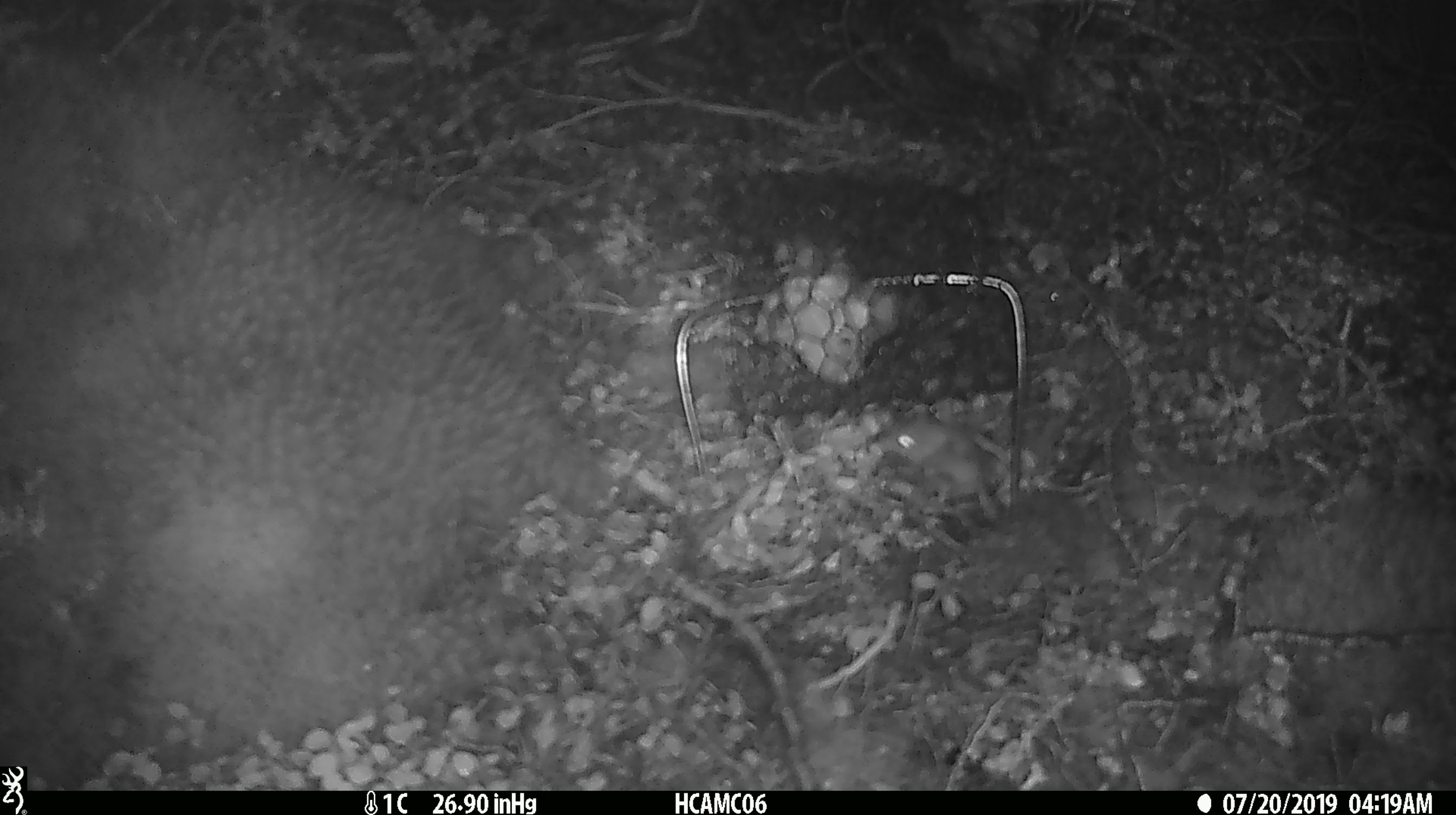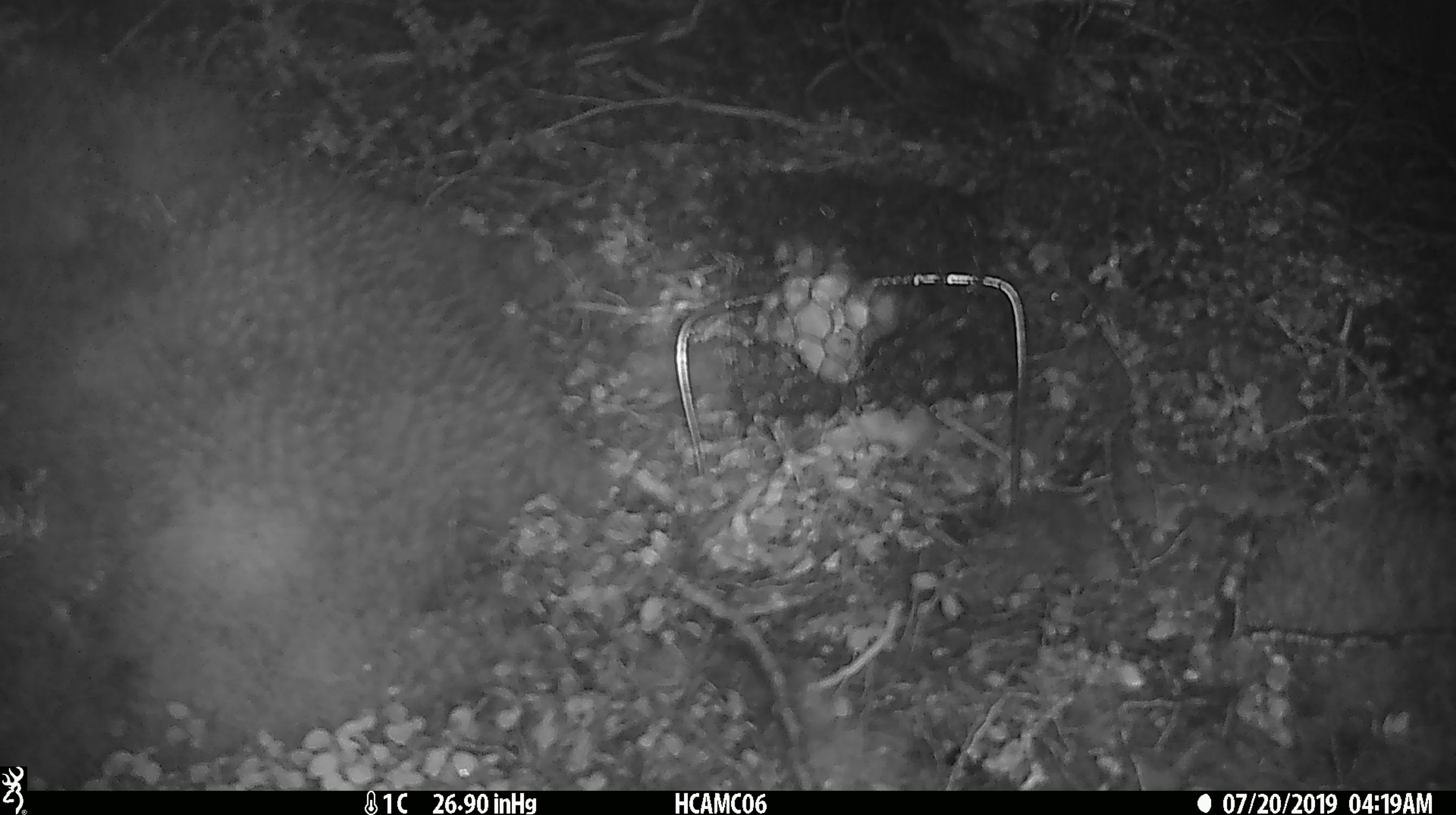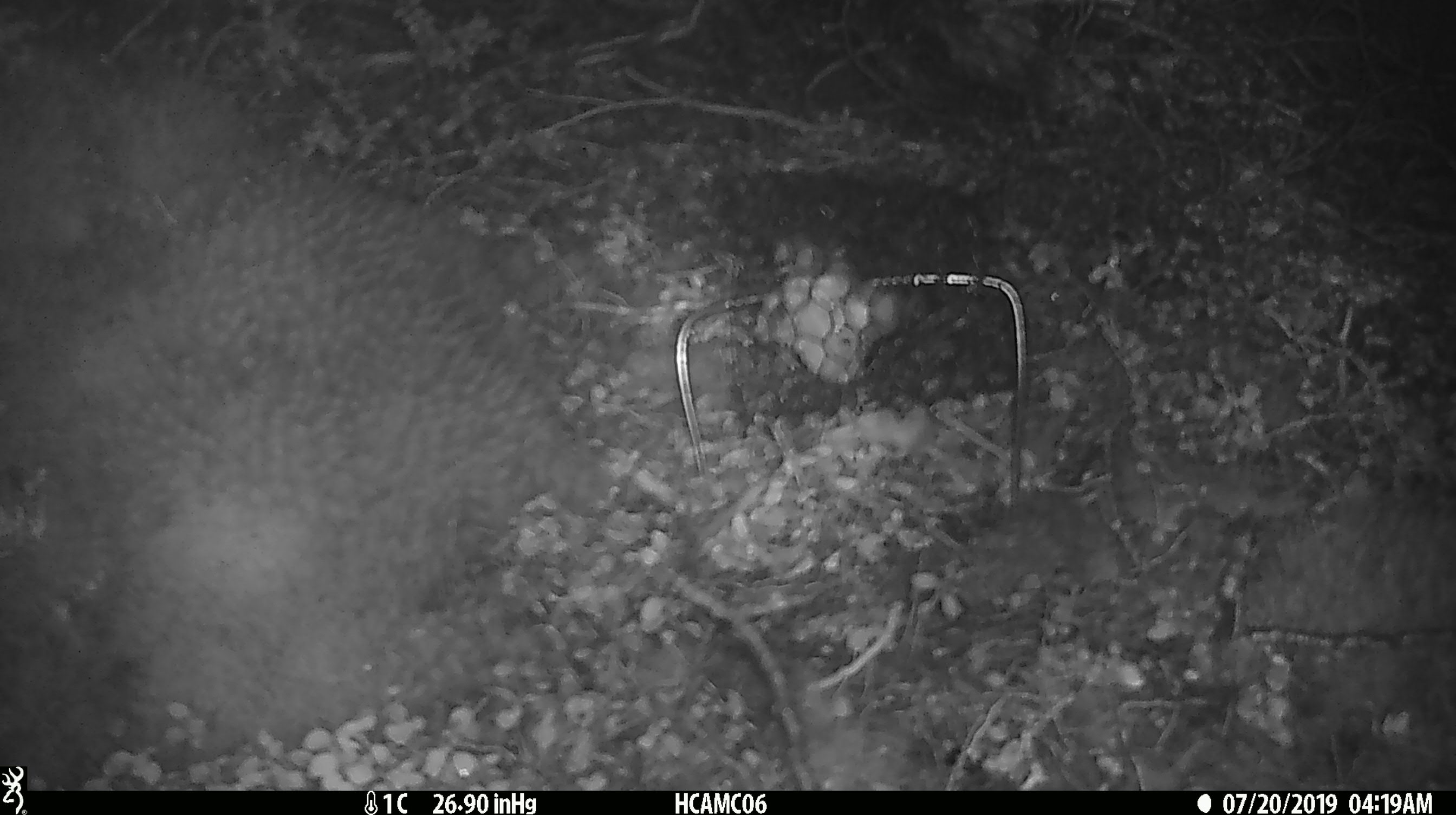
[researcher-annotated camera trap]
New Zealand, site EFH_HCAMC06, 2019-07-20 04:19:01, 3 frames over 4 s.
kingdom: Animalia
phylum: Chordata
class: Mammalia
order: Rodentia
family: Muridae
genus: Mus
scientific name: Mus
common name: mouse